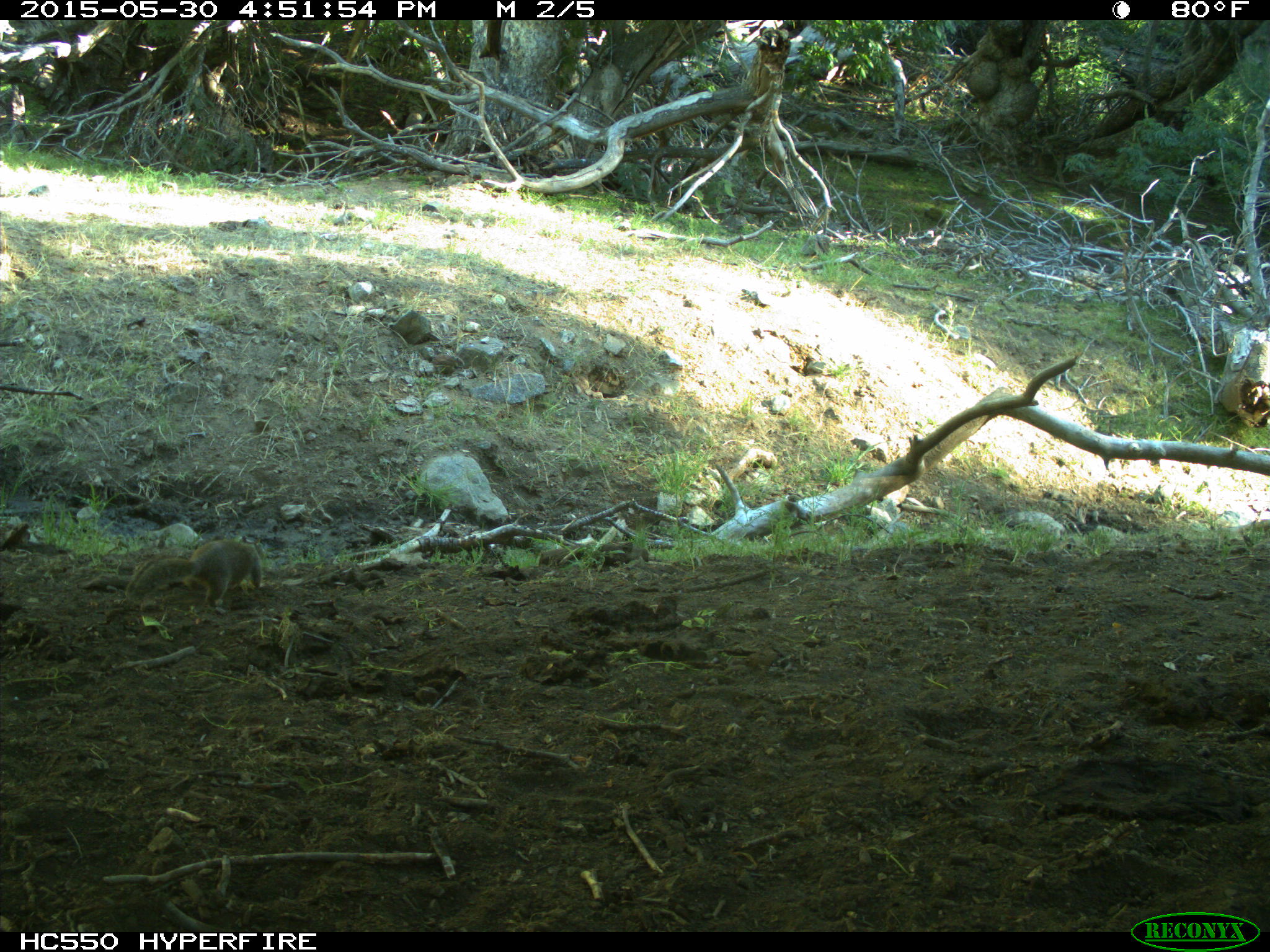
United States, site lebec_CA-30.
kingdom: Animalia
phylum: Chordata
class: Mammalia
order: Rodentia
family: Sciuridae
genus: Otospermophilus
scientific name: Otospermophilus beecheyi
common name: california ground squirrel